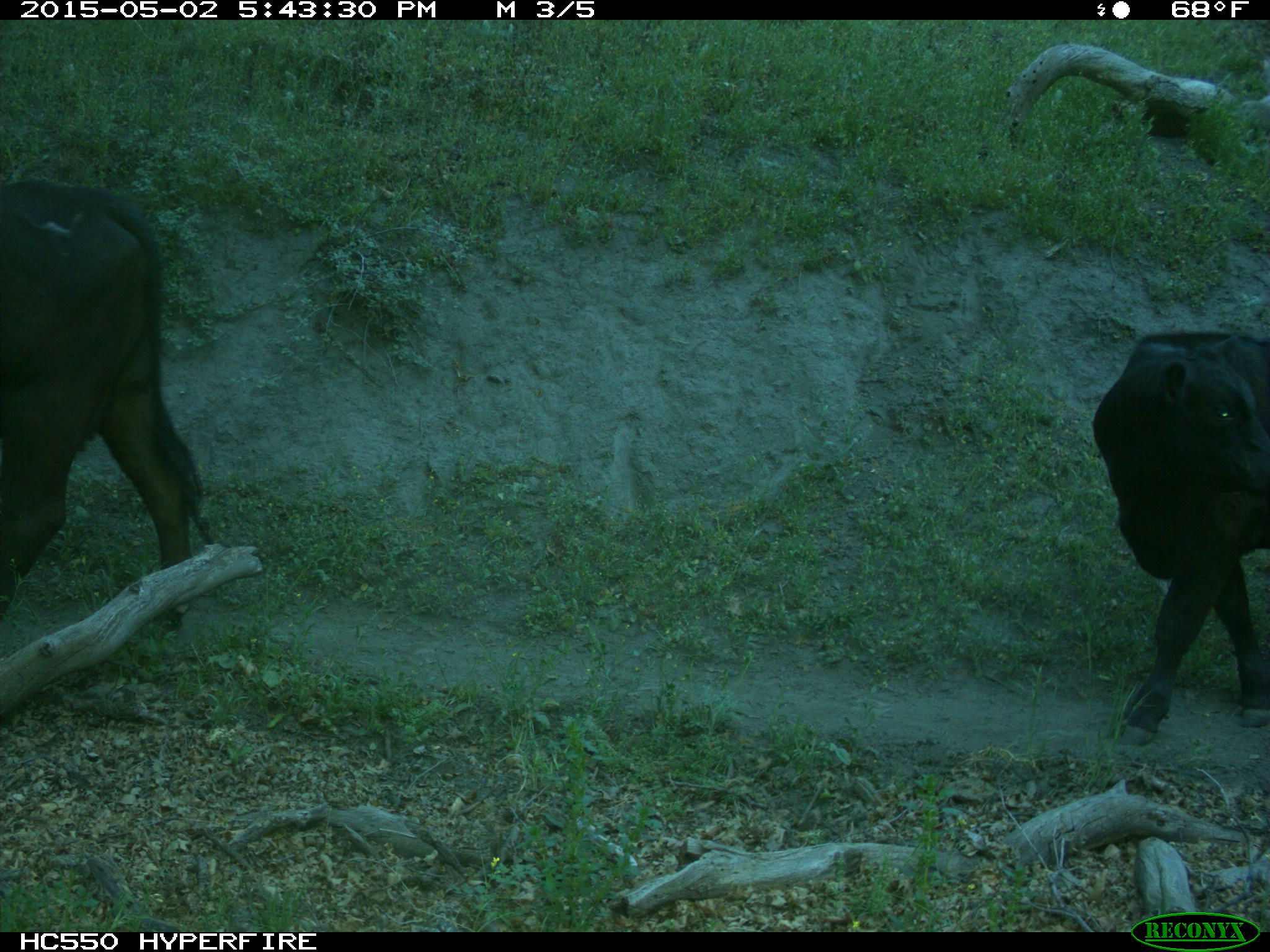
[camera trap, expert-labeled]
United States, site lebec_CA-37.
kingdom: Animalia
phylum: Chordata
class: Mammalia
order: Artiodactyla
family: Bovidae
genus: Bos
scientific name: Bos taurus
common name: domestic cow